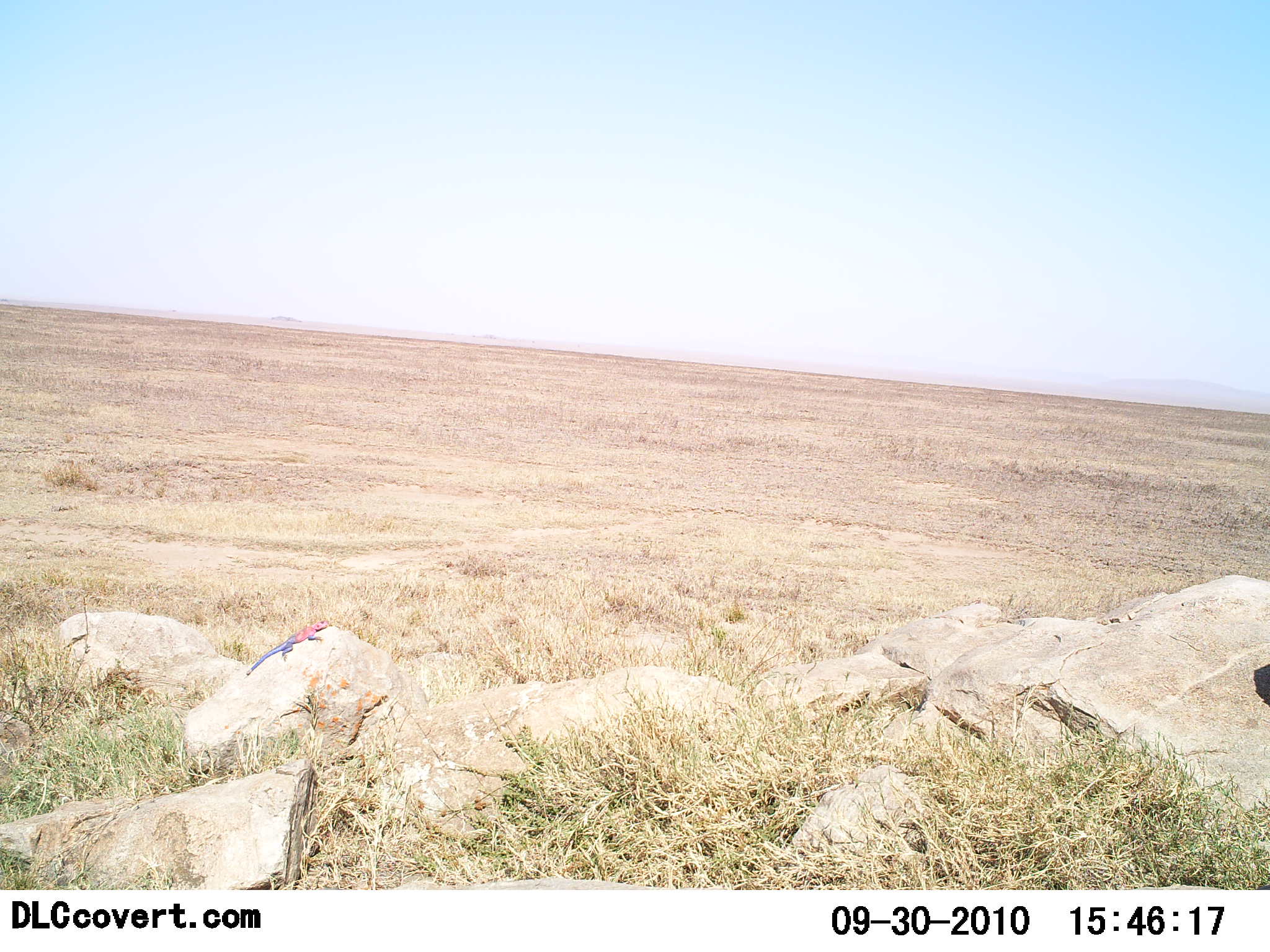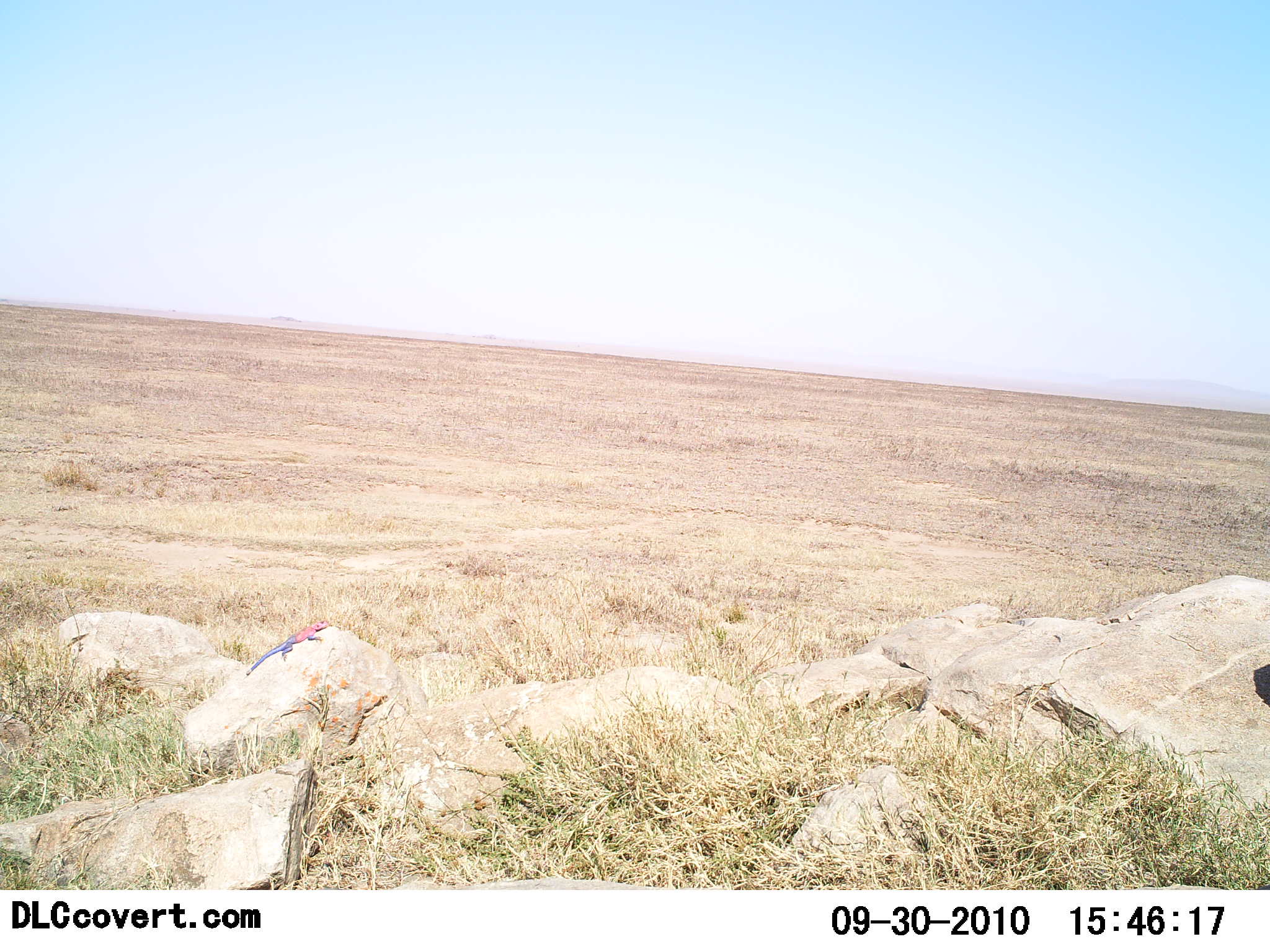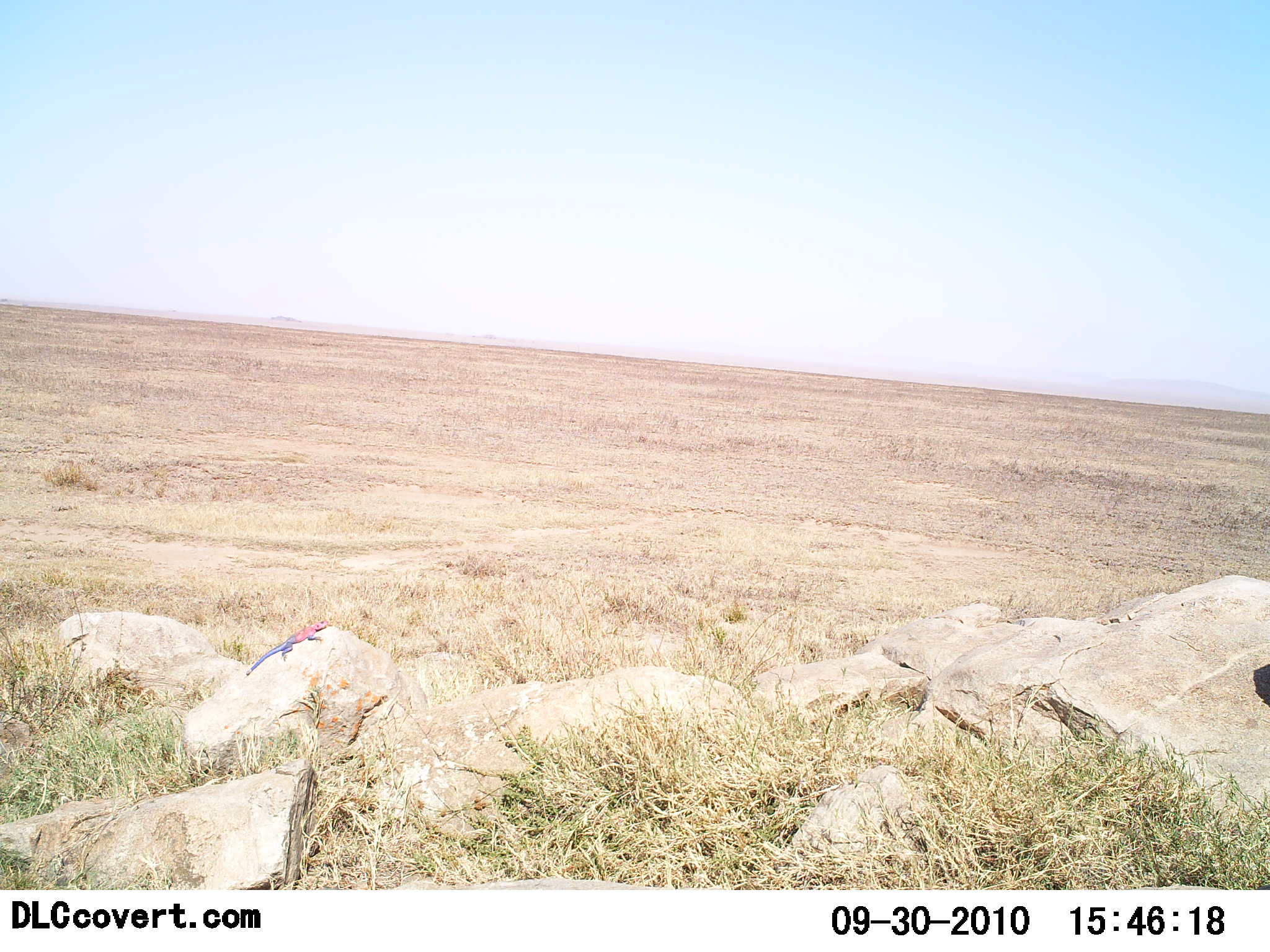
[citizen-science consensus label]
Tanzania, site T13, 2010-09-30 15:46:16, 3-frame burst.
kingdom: Animalia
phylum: Chordata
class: Reptilia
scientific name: Reptilia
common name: reptiles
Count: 1.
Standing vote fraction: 29%.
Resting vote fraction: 76%.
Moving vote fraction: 0%.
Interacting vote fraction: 0%.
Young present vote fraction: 0%.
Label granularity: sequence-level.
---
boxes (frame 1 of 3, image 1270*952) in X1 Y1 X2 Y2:
animal: 245 618 330 675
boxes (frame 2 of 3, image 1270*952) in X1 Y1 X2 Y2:
animal: 246 619 329 676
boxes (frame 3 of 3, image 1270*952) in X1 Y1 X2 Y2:
animal: 245 618 328 677